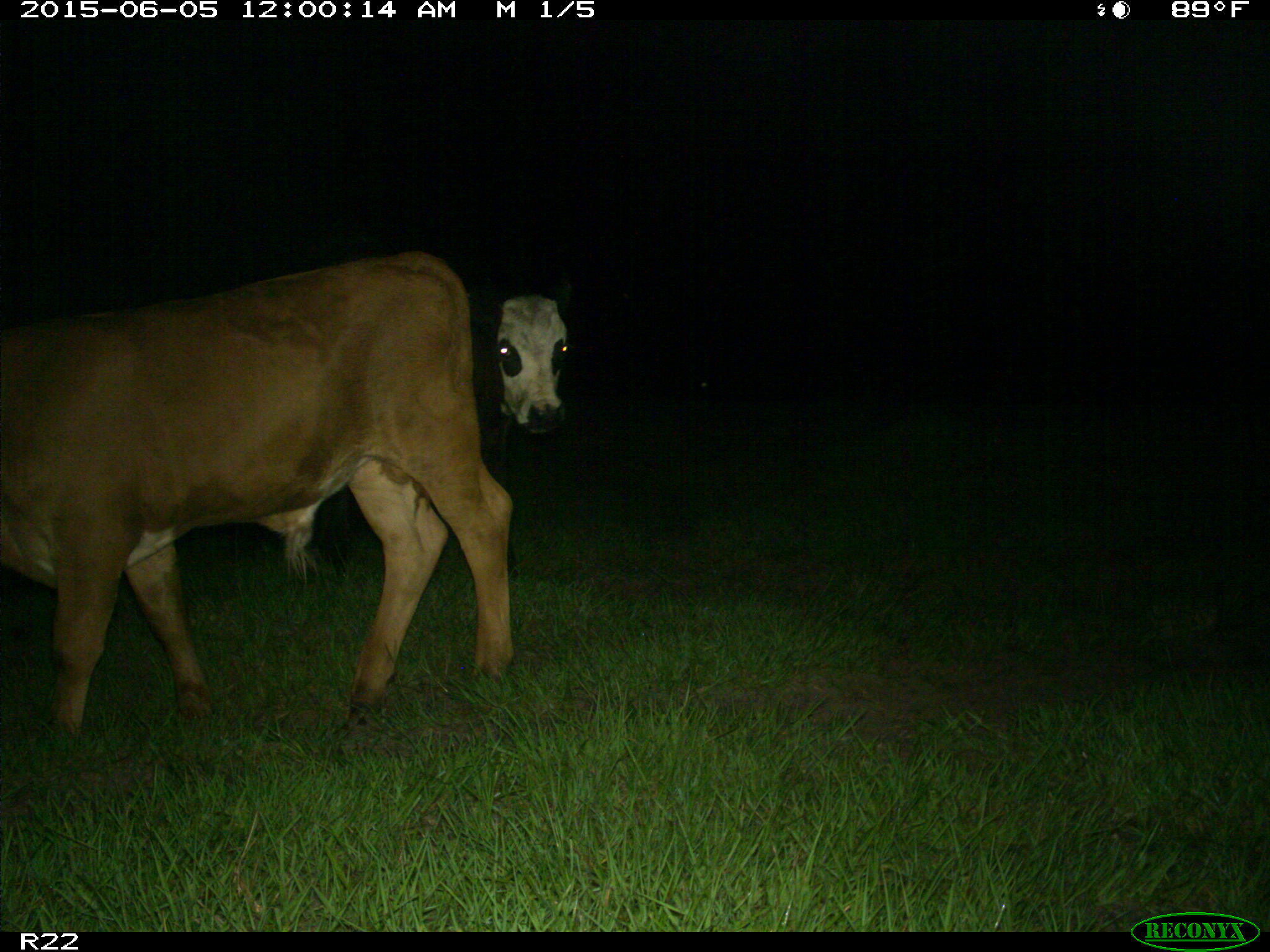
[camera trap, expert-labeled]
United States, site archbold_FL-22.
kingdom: Animalia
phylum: Chordata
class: Mammalia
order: Artiodactyla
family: Bovidae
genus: Bos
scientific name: Bos taurus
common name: domestic cow